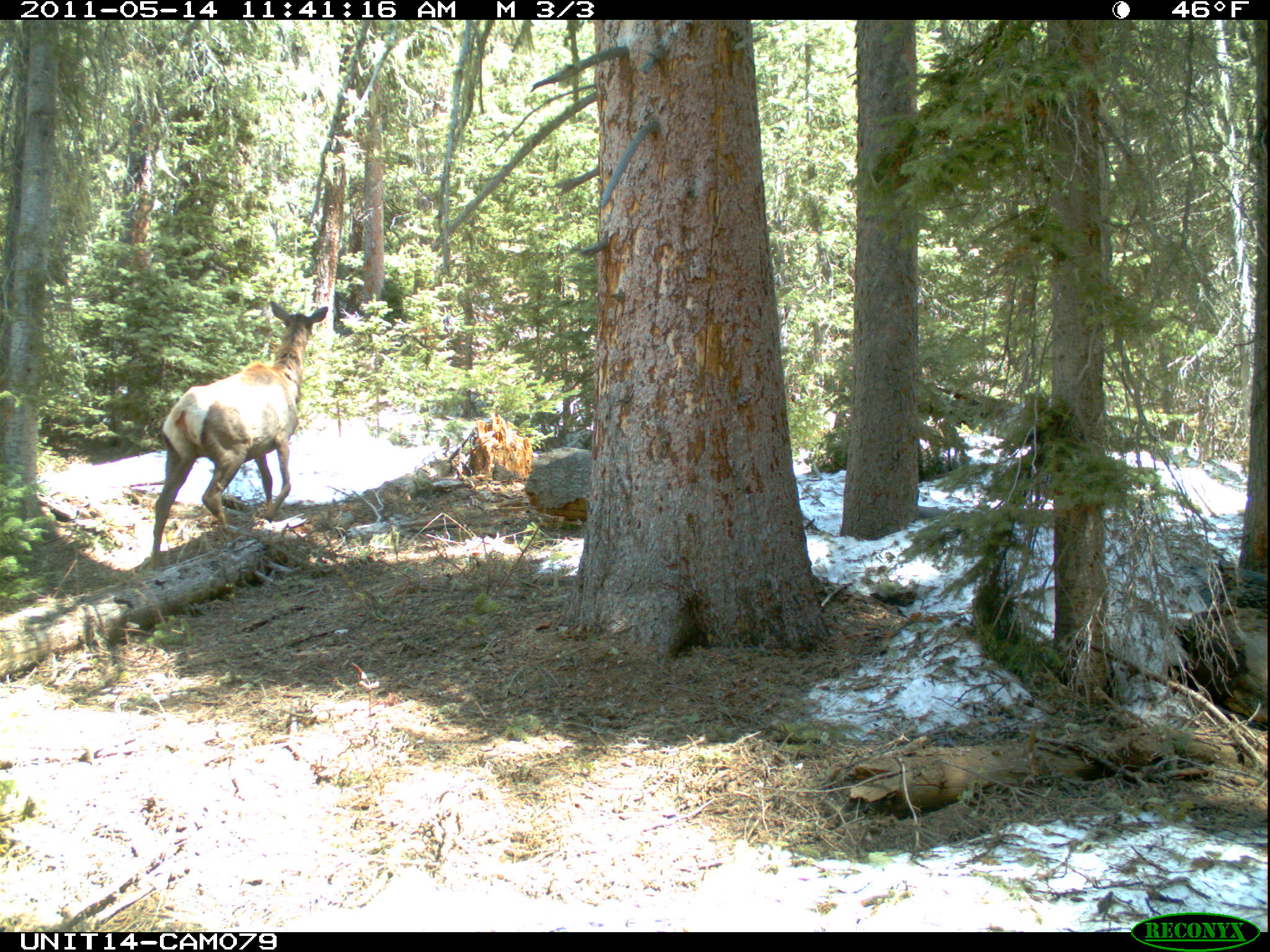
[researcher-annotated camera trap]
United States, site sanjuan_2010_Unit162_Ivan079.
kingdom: Animalia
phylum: Chordata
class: Mammalia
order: Artiodactyla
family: Cervidae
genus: Cervus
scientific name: Cervus elaphus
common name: red deer